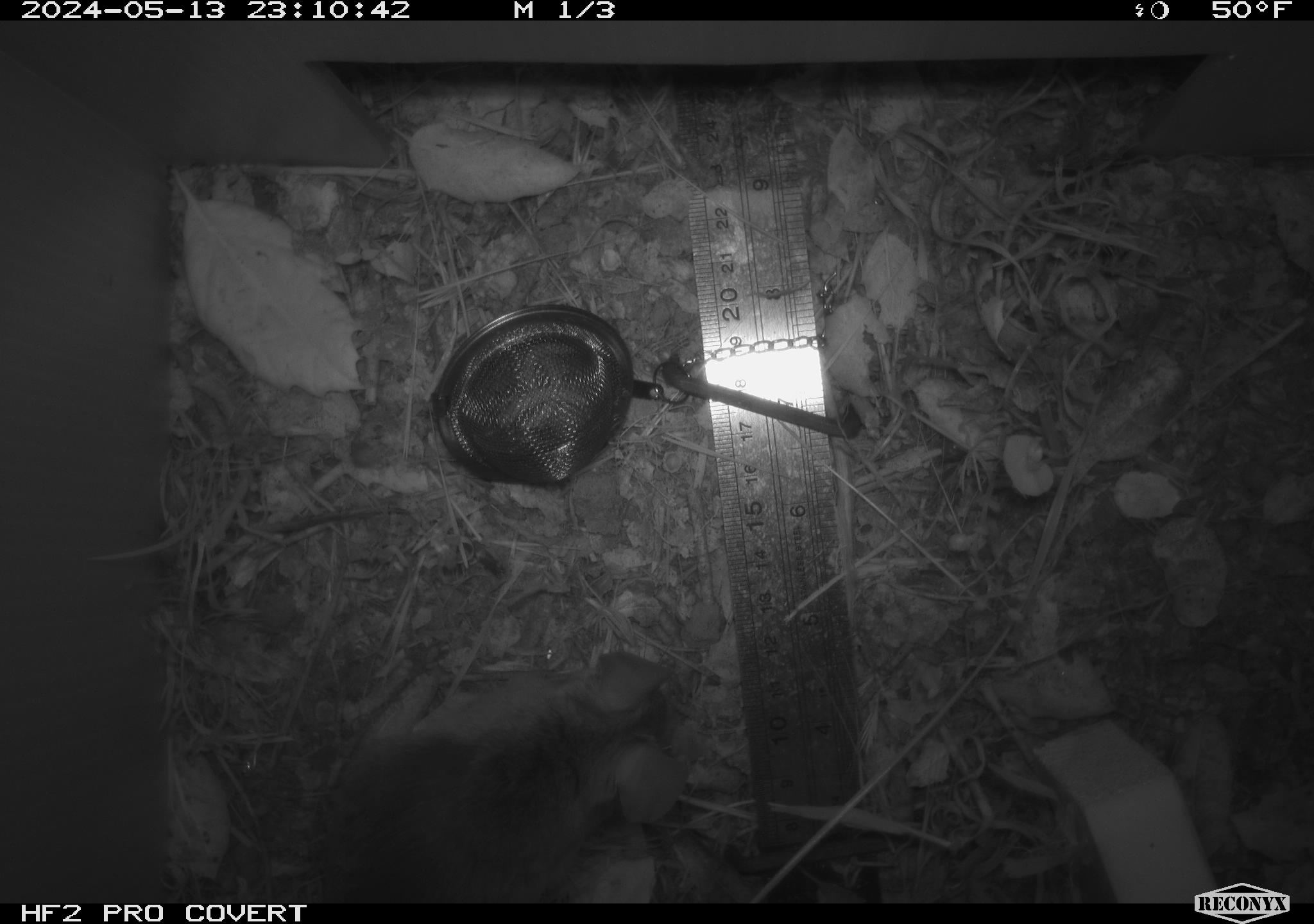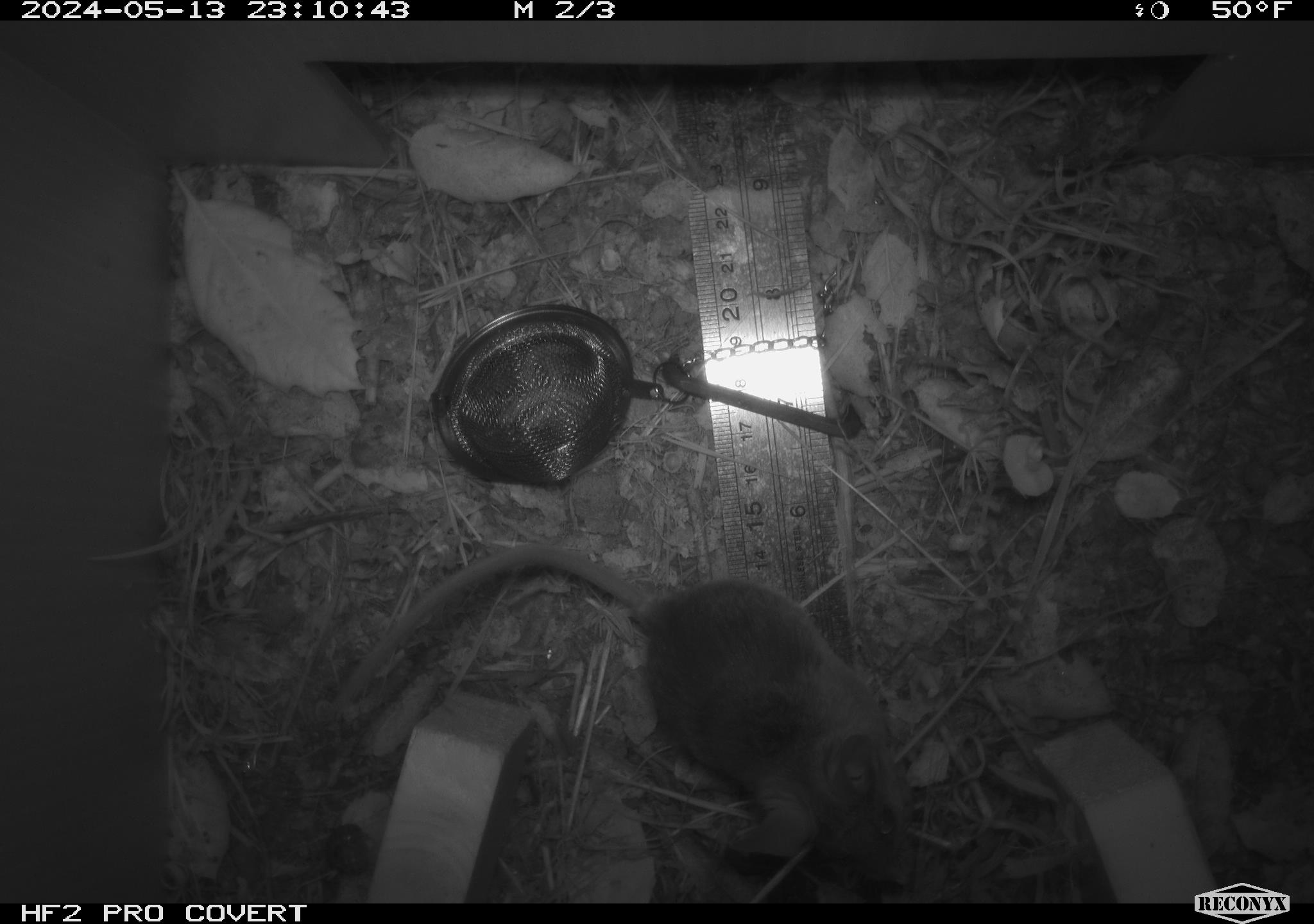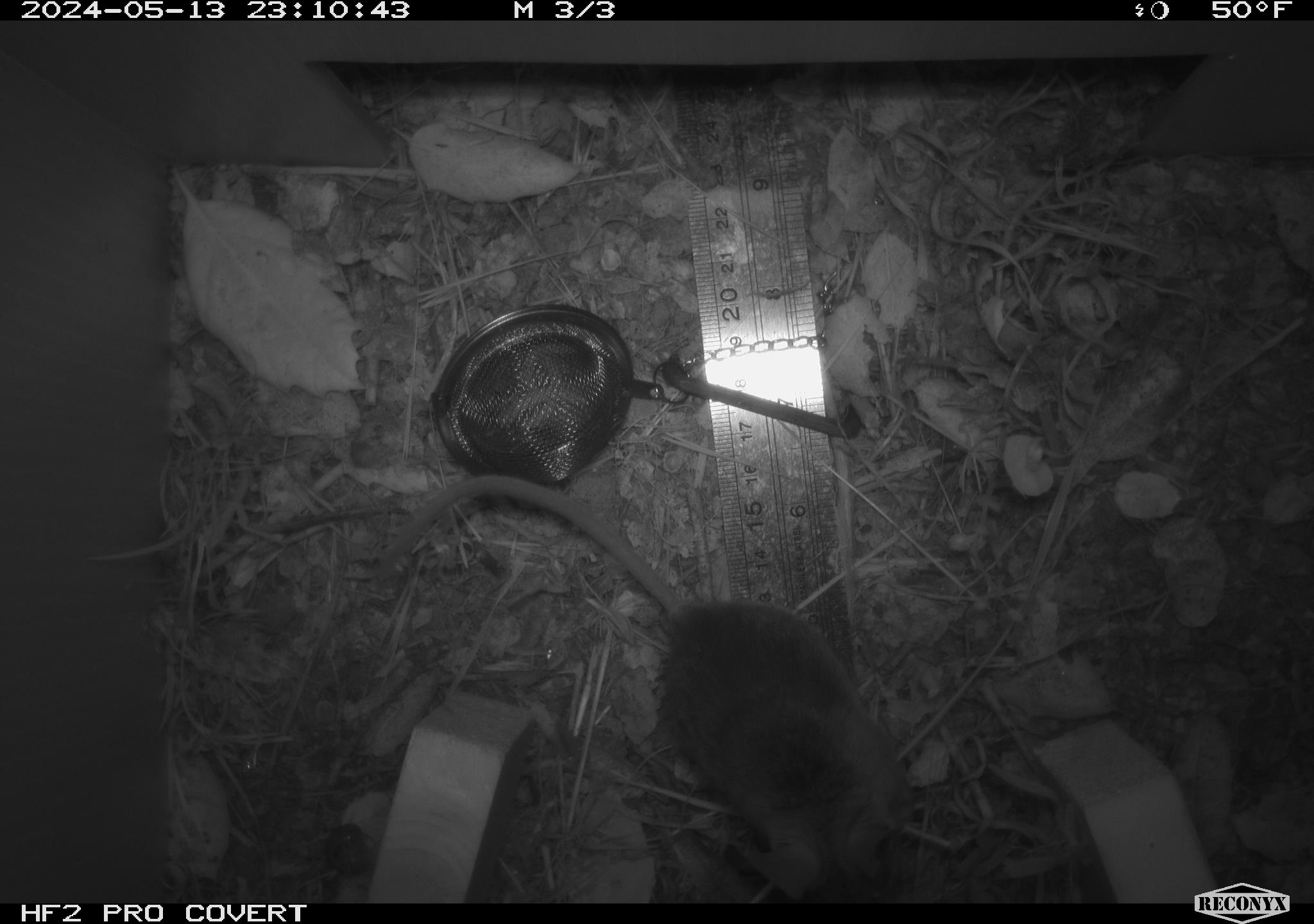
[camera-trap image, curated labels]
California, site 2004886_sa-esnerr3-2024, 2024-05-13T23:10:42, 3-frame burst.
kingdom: Animalia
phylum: Chordata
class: Mammalia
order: Rodentia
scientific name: Rodentia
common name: rodent